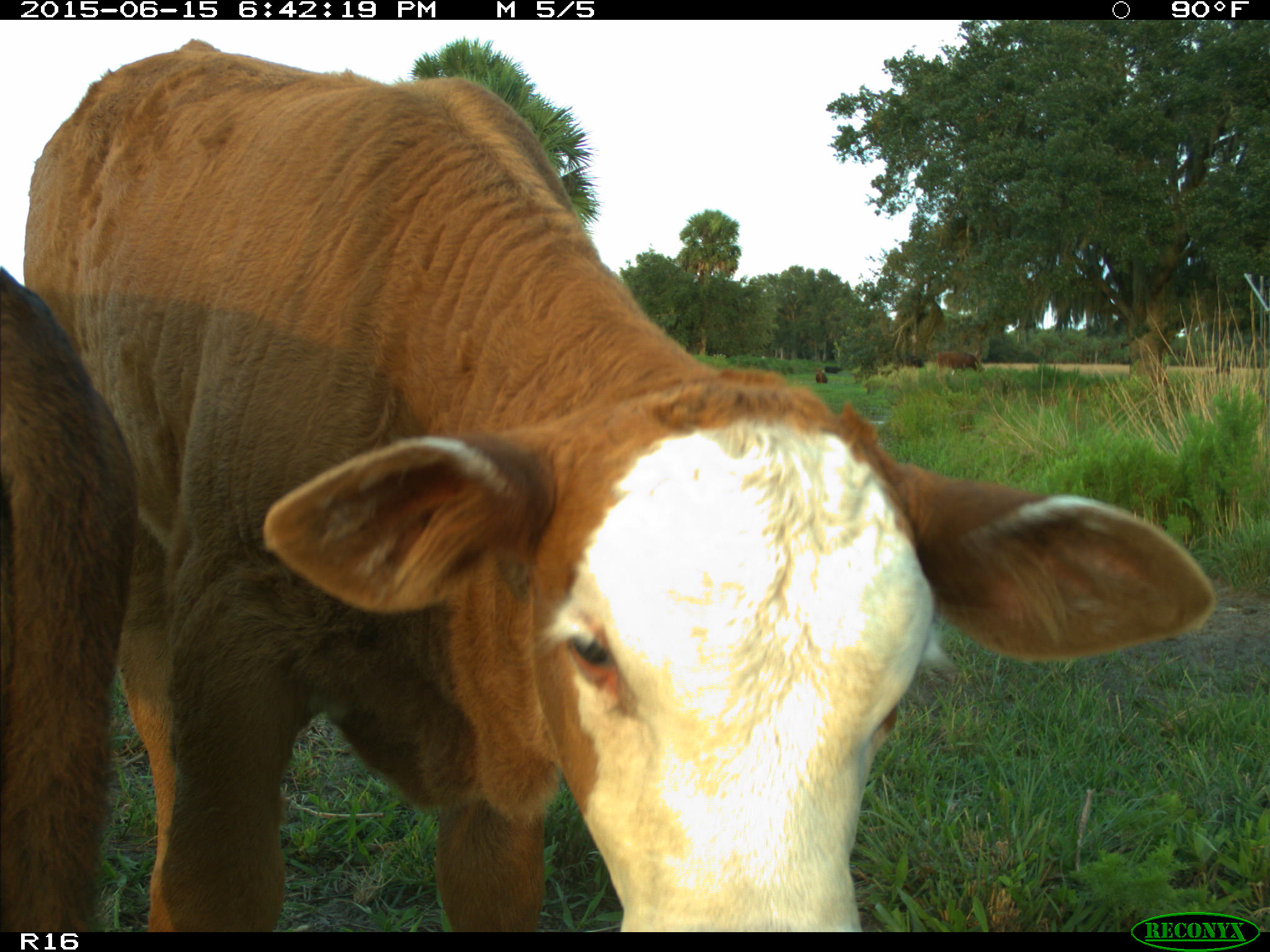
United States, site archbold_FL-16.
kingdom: Animalia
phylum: Chordata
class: Mammalia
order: Artiodactyla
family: Bovidae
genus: Bos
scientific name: Bos taurus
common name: domestic cow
Bos taurus (domestic cow).